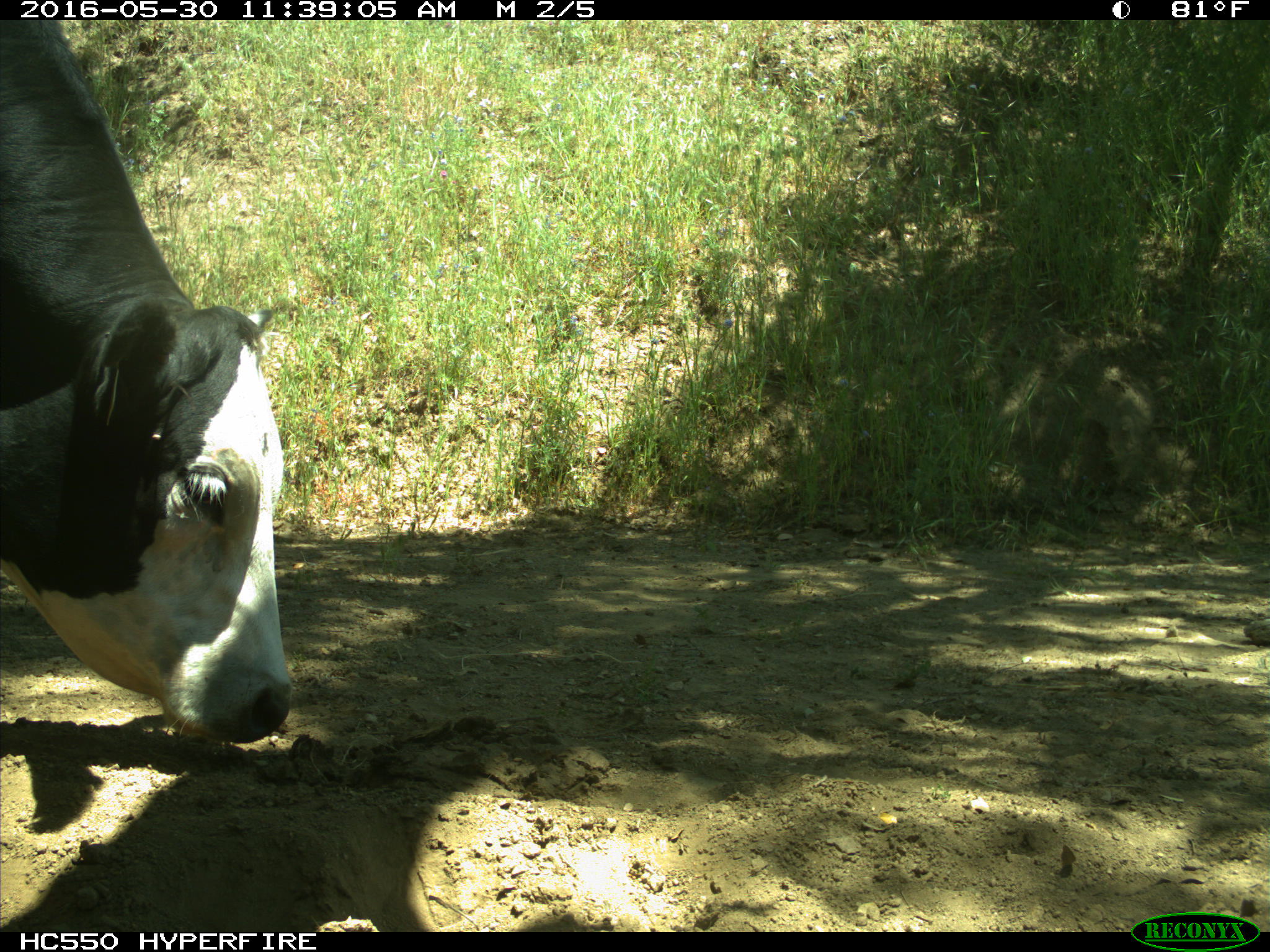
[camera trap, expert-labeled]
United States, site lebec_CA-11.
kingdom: Animalia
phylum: Chordata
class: Mammalia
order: Artiodactyla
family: Bovidae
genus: Bos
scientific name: Bos taurus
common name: domestic cow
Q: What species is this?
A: Bos taurus (domestic cow).